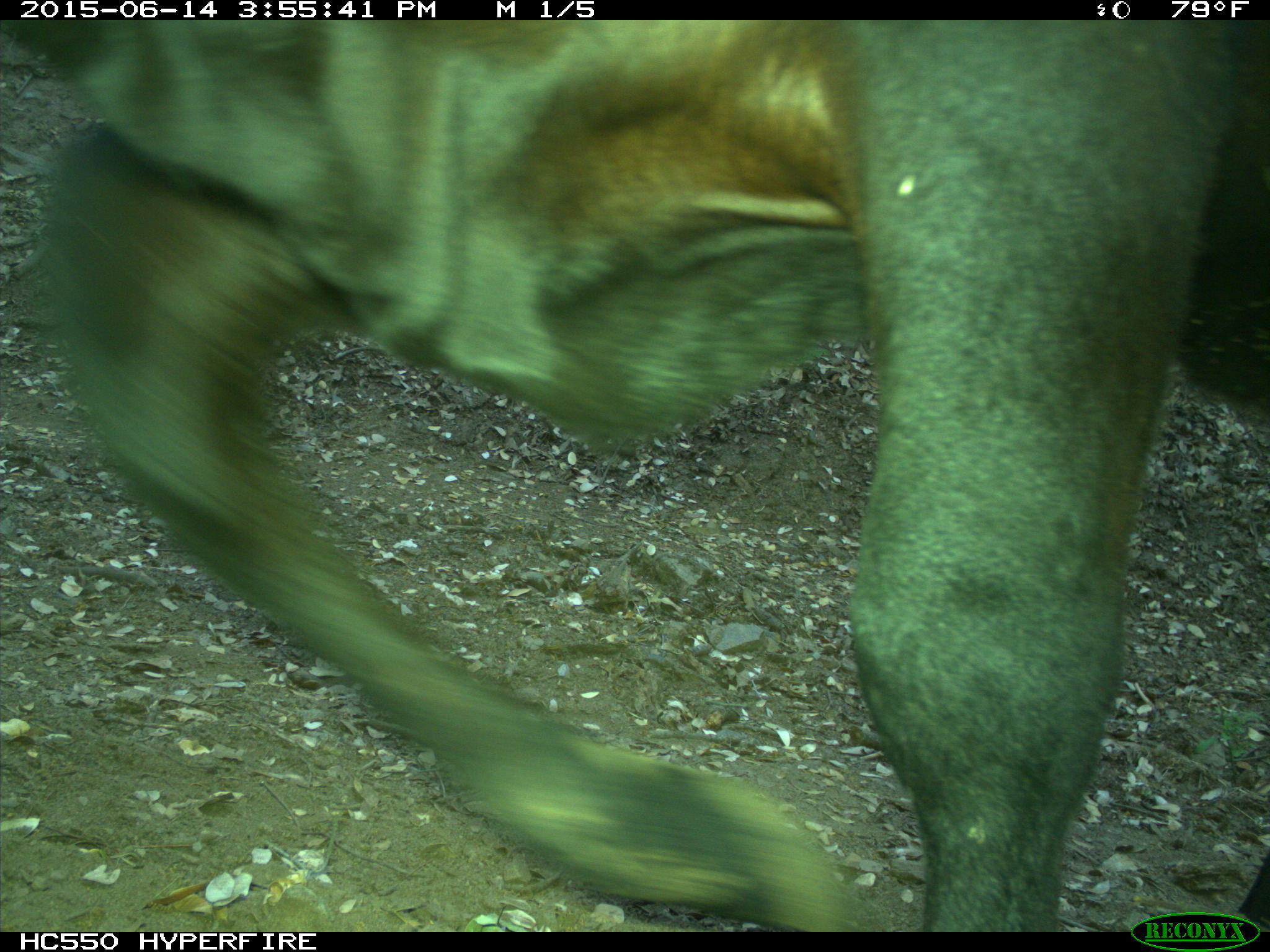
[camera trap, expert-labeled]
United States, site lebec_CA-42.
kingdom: Animalia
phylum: Chordata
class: Mammalia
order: Artiodactyla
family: Bovidae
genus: Bos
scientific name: Bos taurus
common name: domestic cow